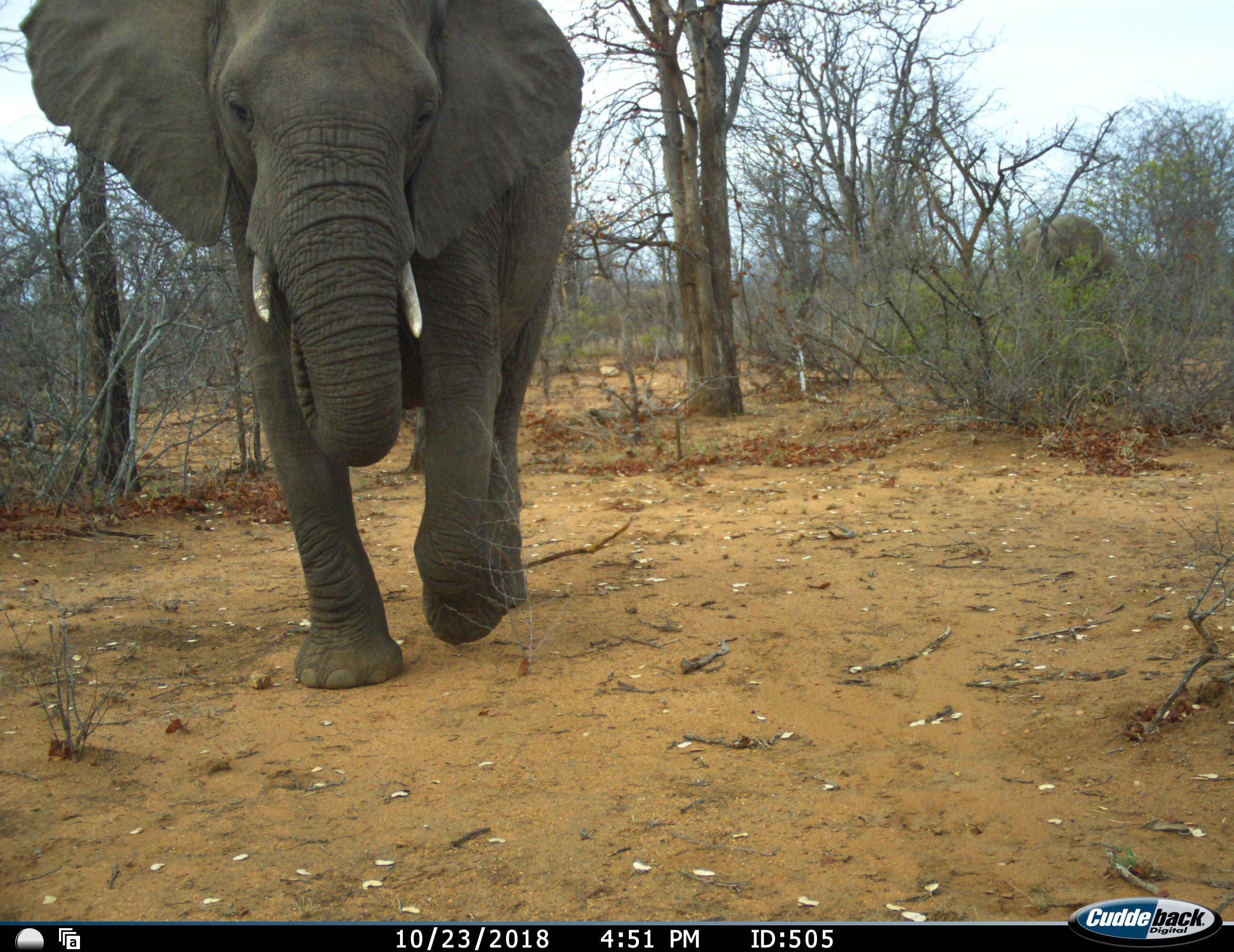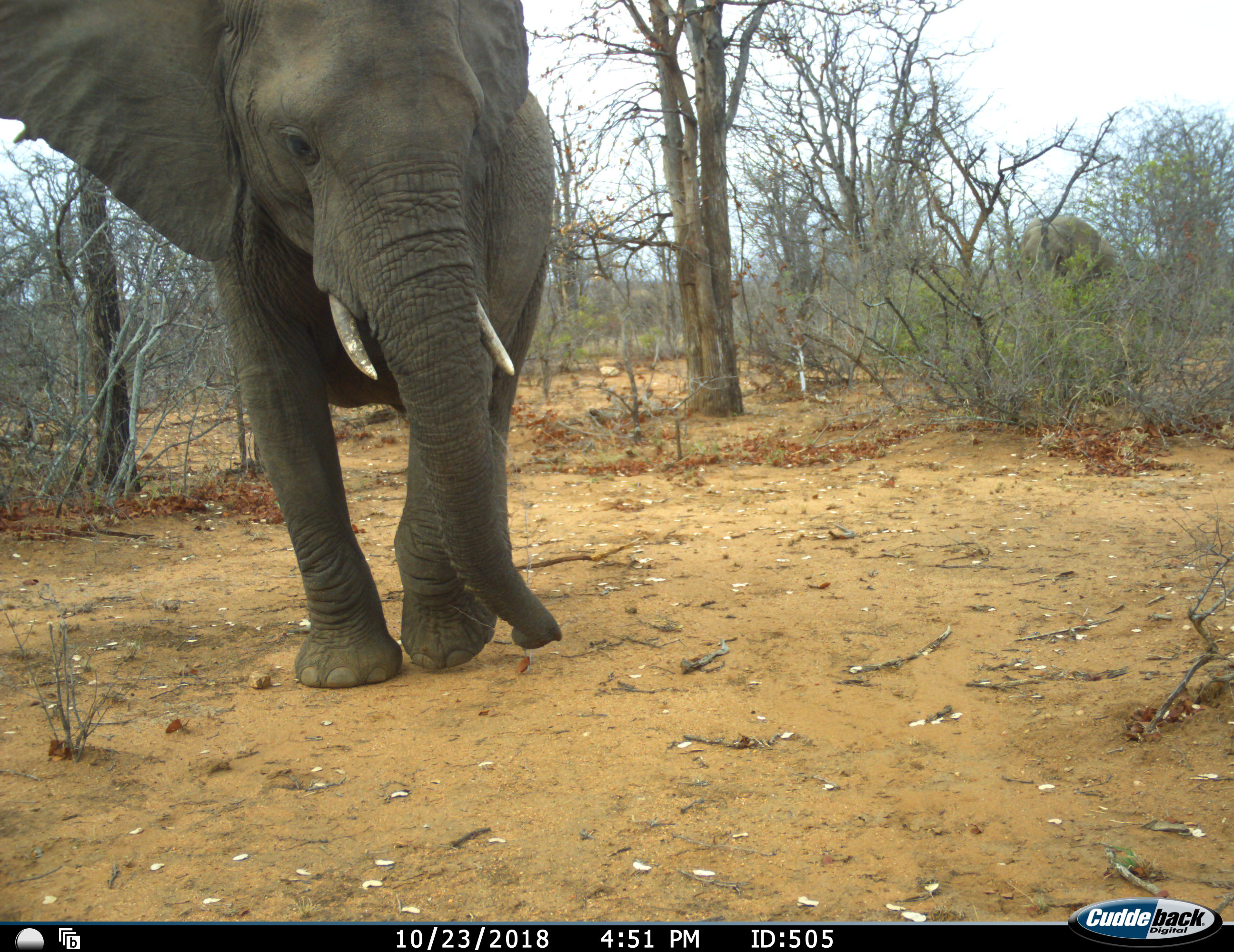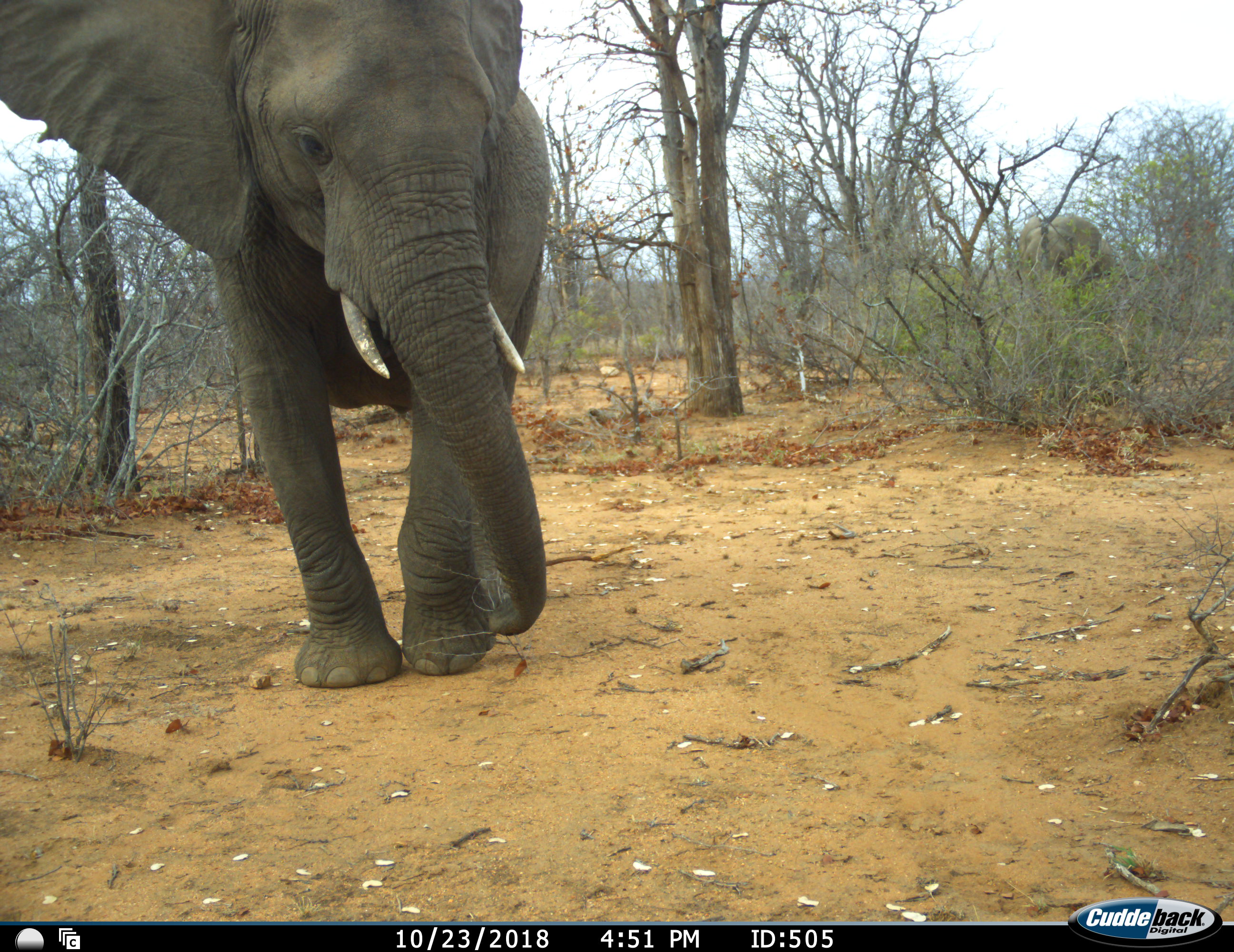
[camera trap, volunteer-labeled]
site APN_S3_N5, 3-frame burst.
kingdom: Animalia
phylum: Chordata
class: Mammalia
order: Proboscidea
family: Elephantidae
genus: Loxodonta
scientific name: Loxodonta africana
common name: african bush elephant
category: elephant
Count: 1.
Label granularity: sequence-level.